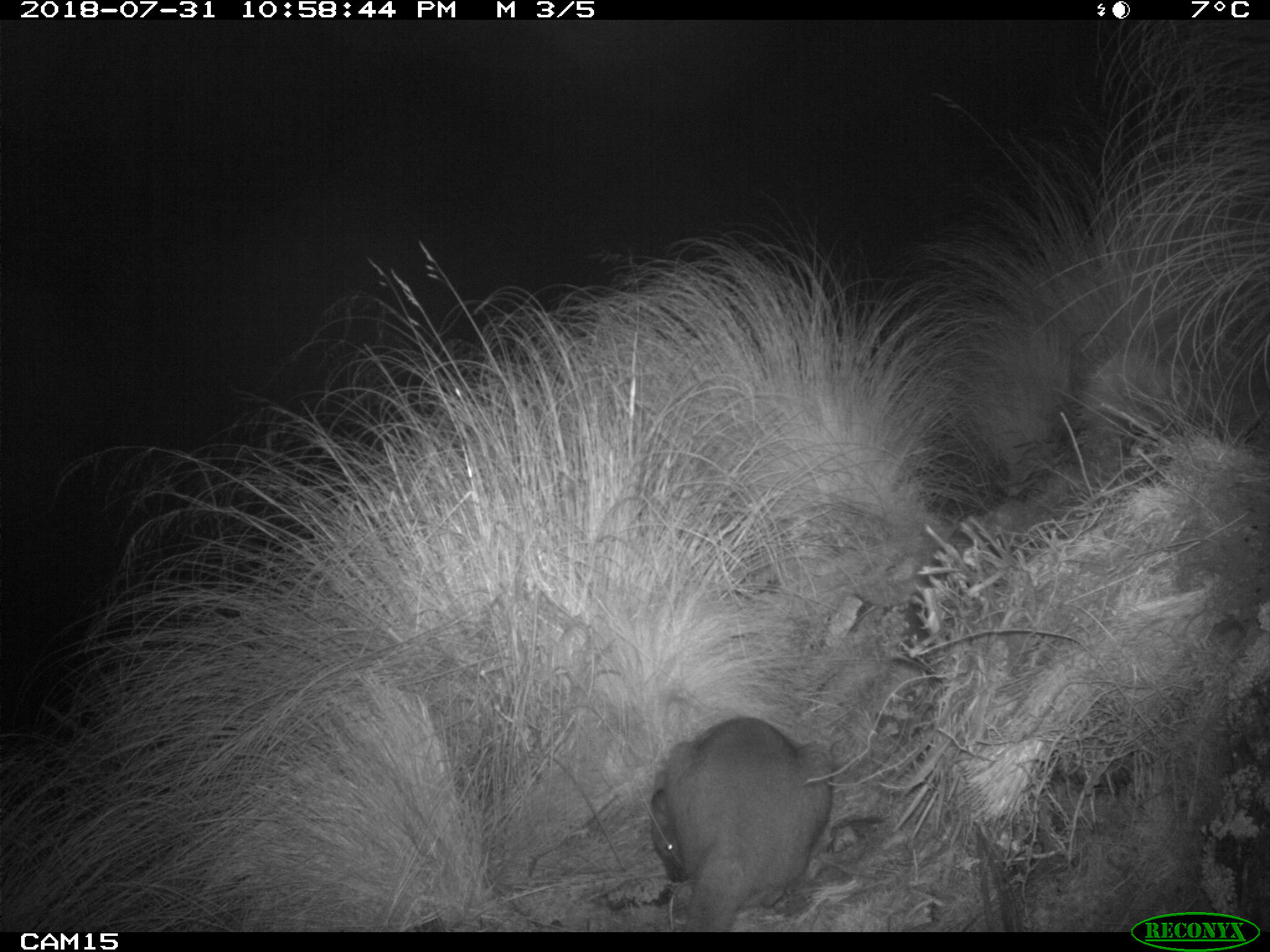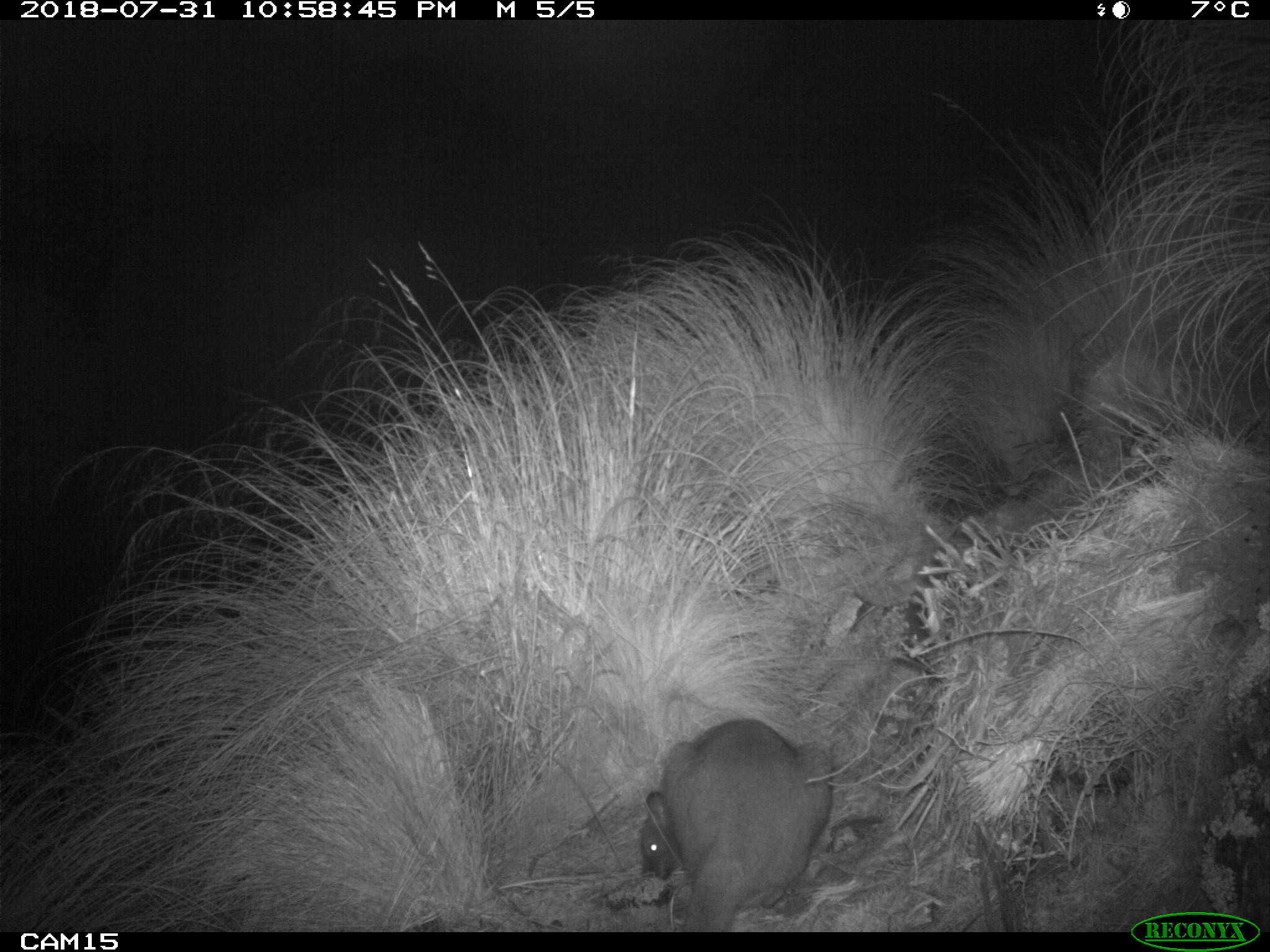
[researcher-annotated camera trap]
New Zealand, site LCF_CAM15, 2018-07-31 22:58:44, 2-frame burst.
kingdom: Animalia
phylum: Chordata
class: Mammalia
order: Diprotodontia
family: Macropodidae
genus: Notamacropus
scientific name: Notamacropus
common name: wallaby